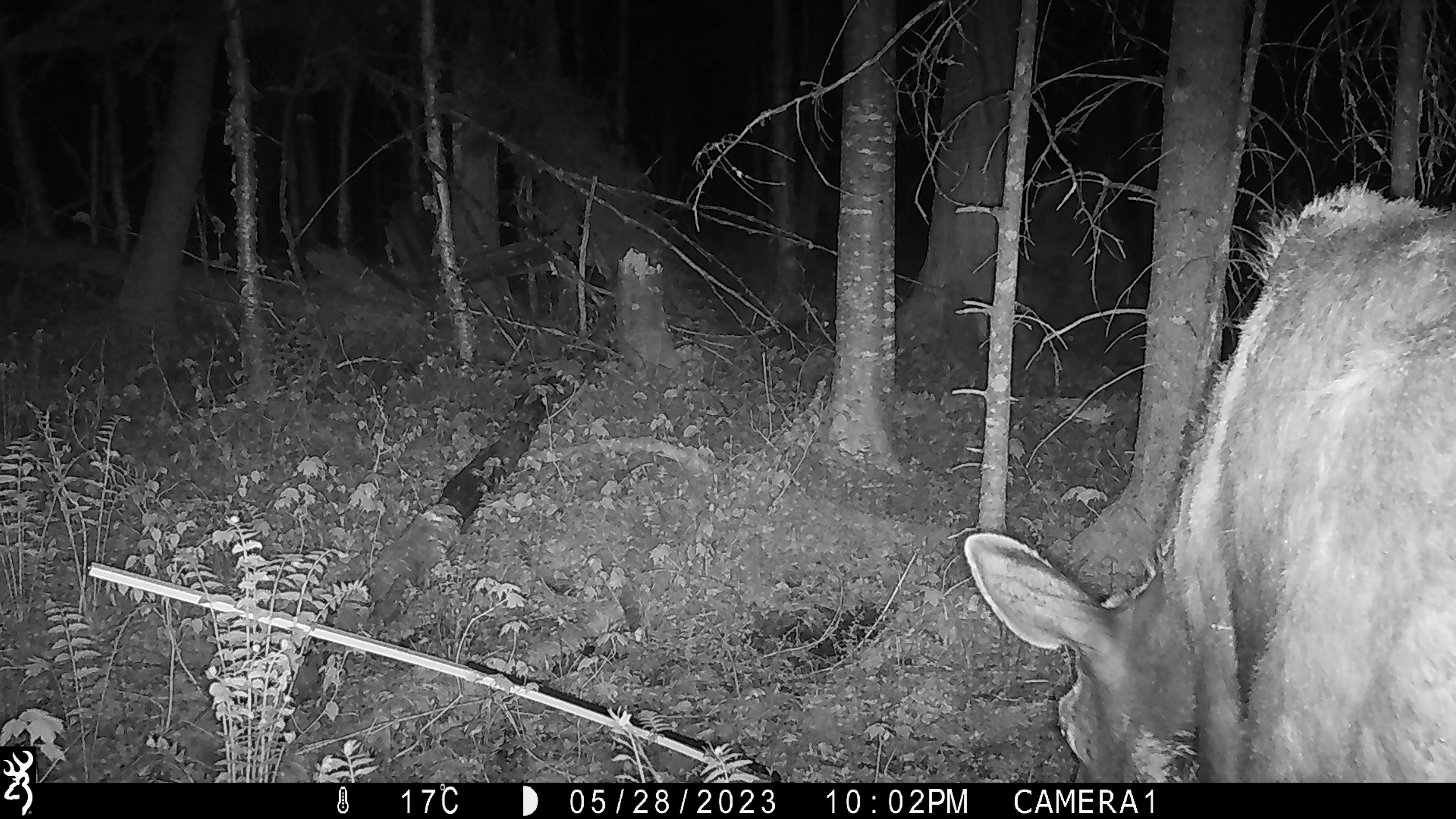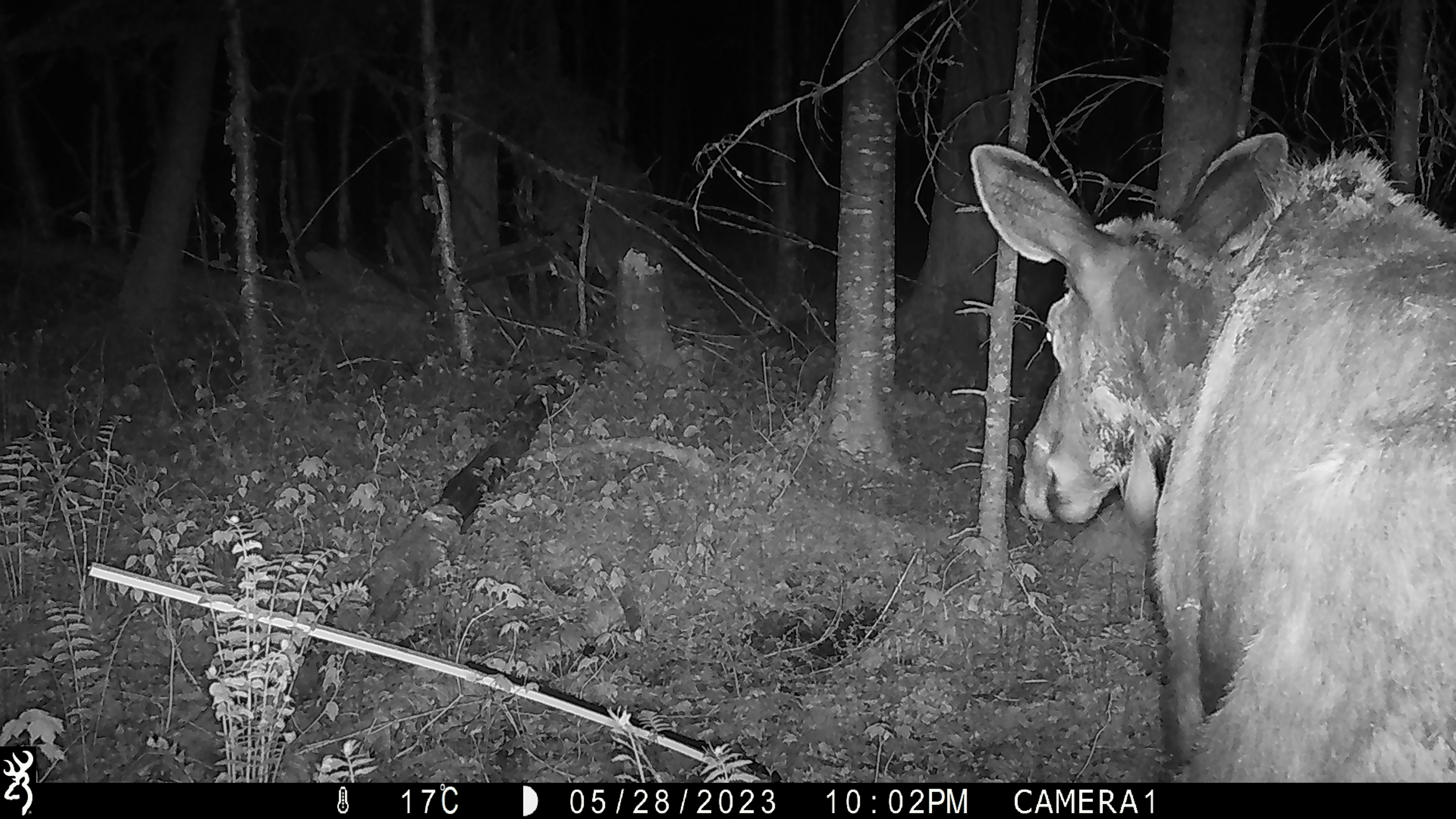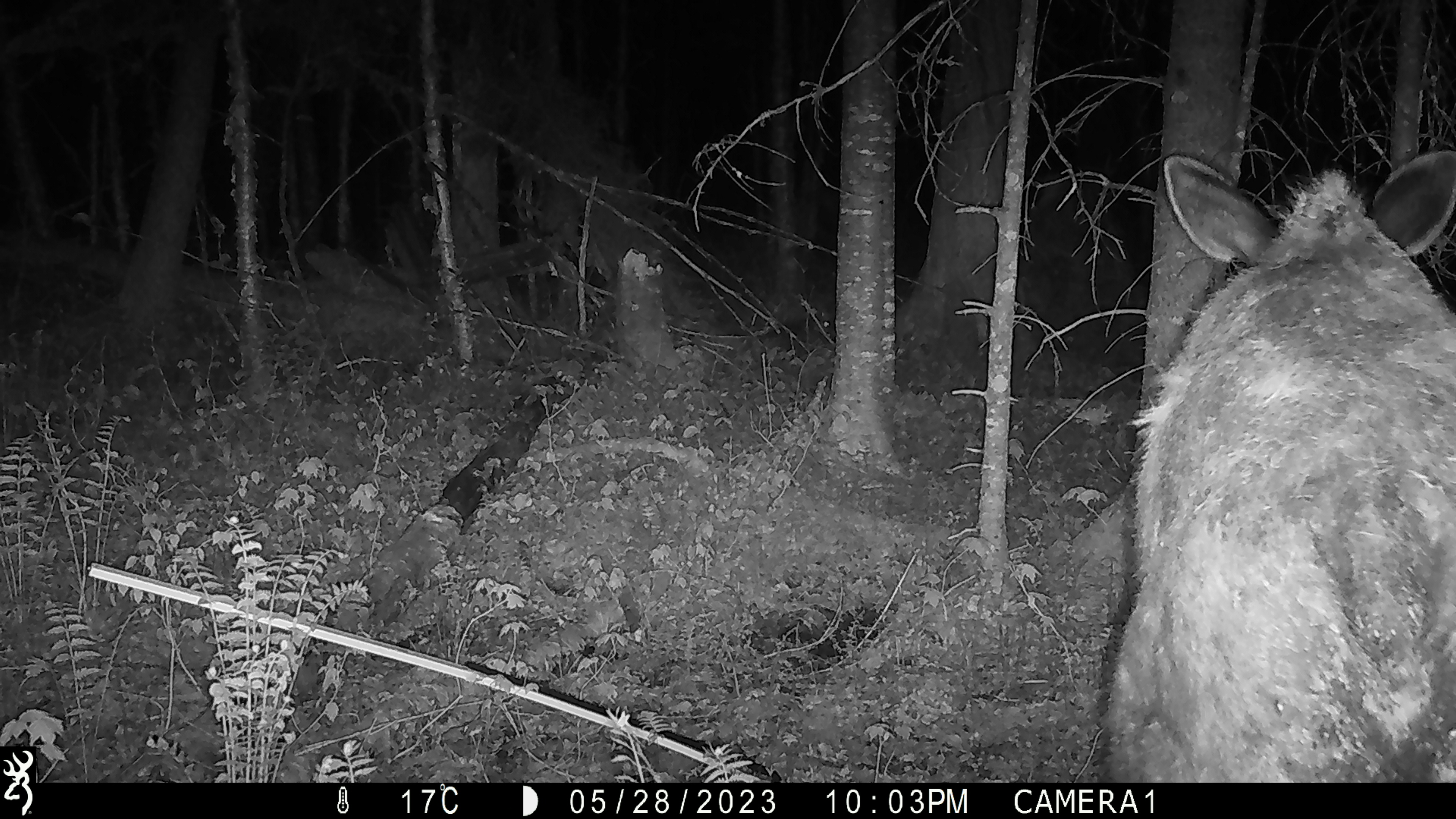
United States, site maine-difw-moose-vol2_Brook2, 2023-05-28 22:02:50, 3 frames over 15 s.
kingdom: Animalia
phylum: Chordata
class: Mammalia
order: Artiodactyla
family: Cervidae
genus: Alces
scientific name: Alces alces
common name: moose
Moose (Alces alces).